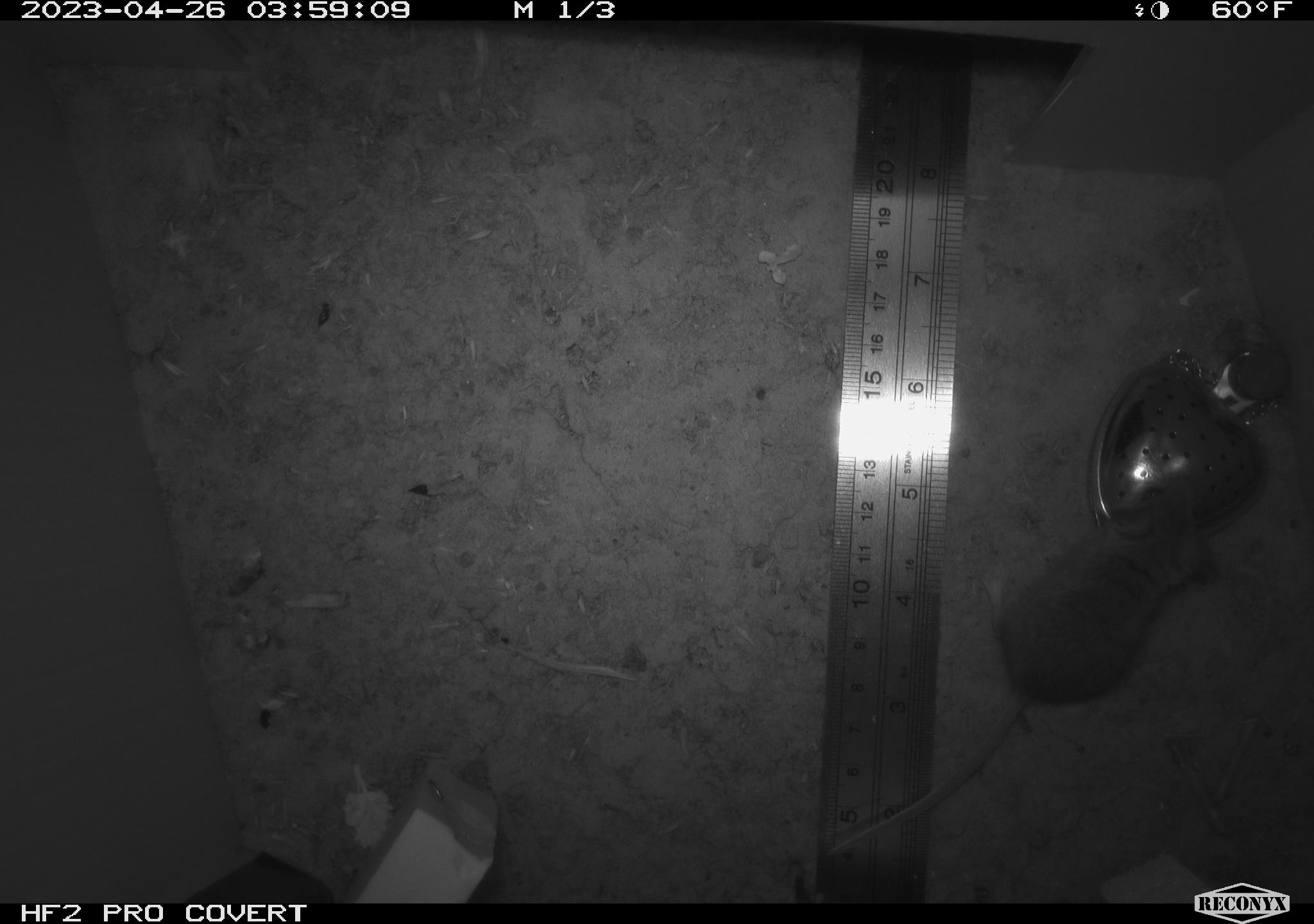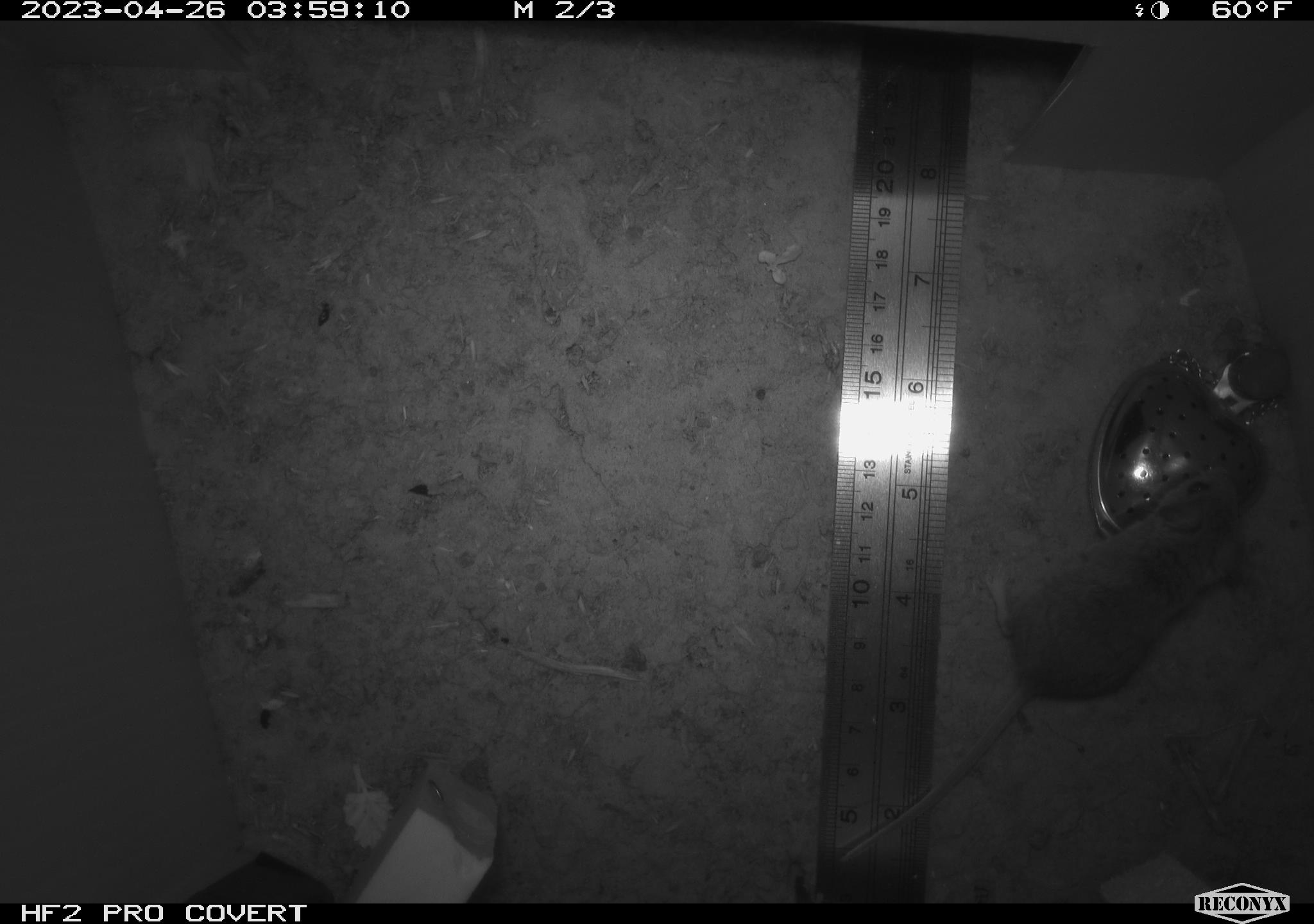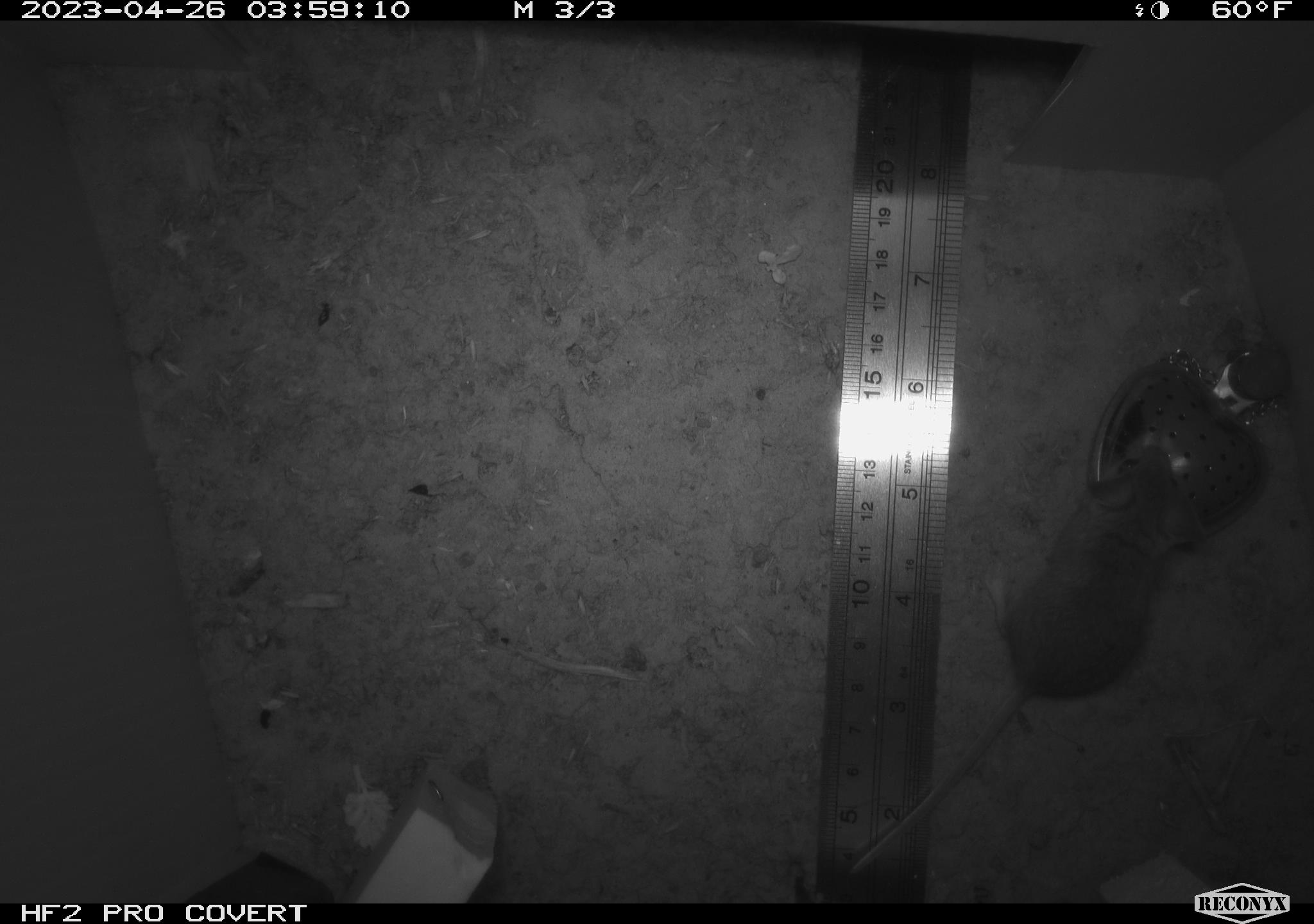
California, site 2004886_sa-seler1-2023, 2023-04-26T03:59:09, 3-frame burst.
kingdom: Animalia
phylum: Chordata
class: Mammalia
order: Rodentia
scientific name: Rodentia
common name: mouse species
Mouse species (Rodentia).